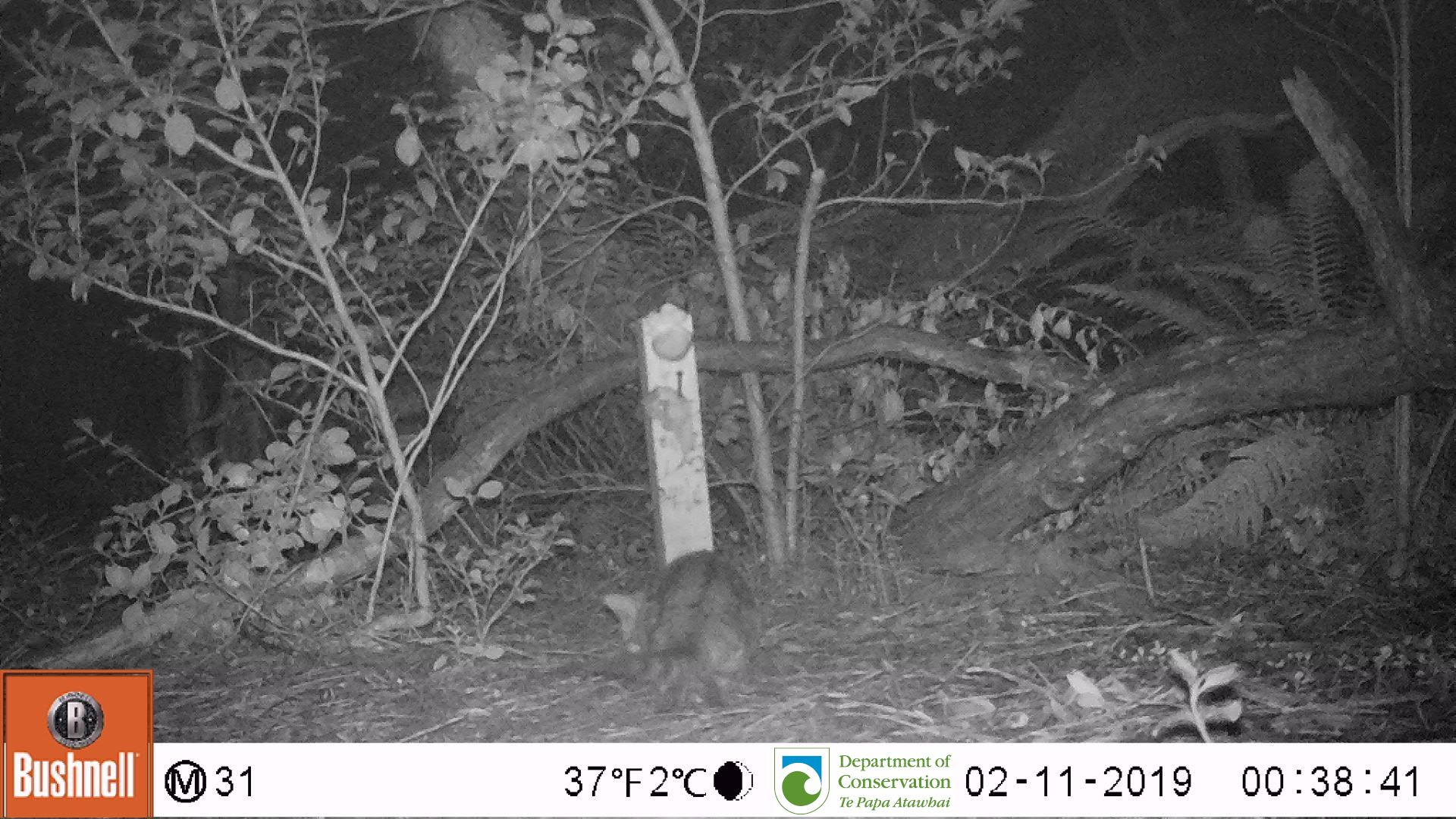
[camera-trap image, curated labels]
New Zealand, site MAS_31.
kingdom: Animalia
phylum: Chordata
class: Mammalia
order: Carnivora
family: Felidae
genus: Felis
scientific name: Felis catus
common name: domestic cat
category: cat